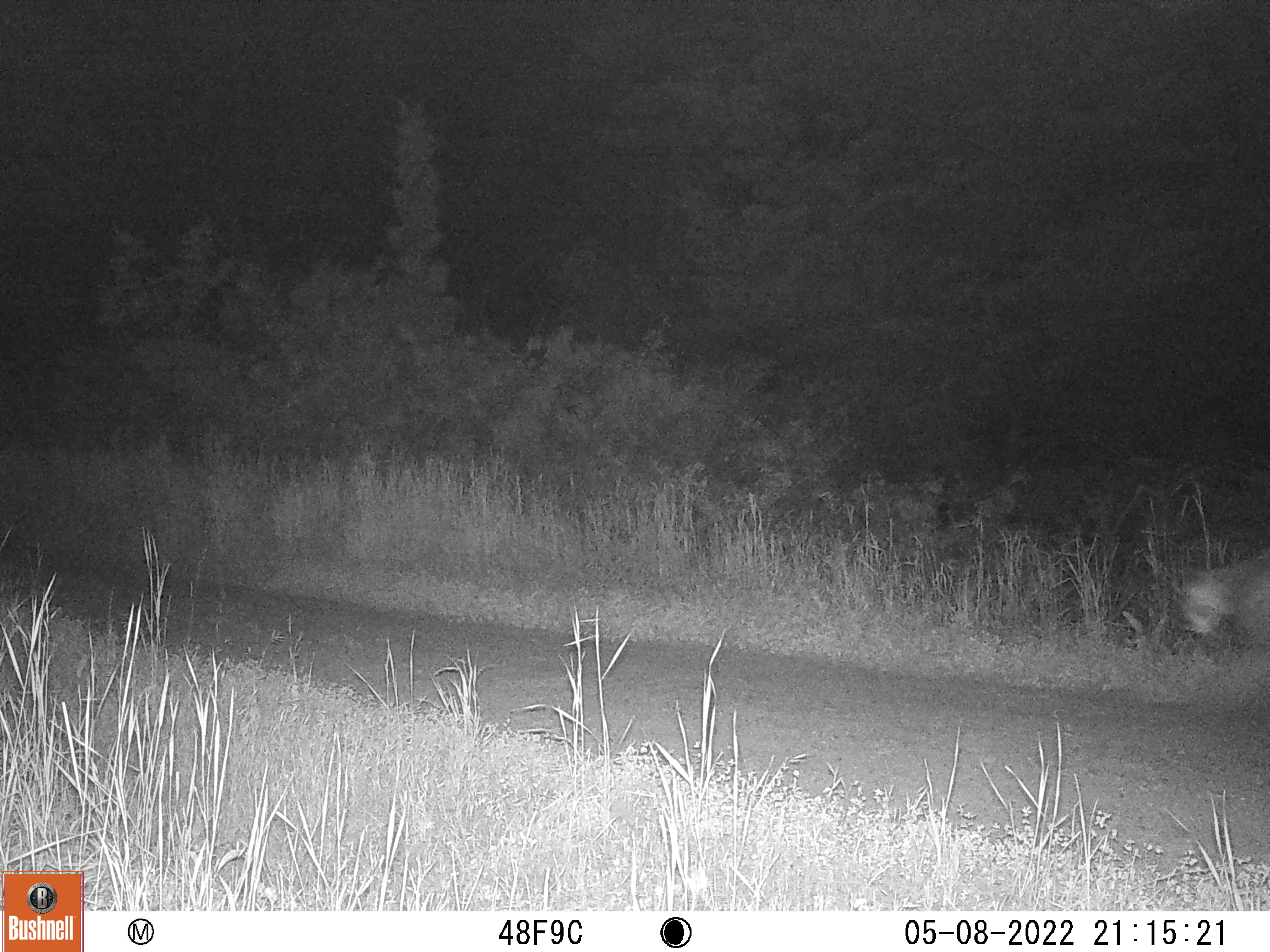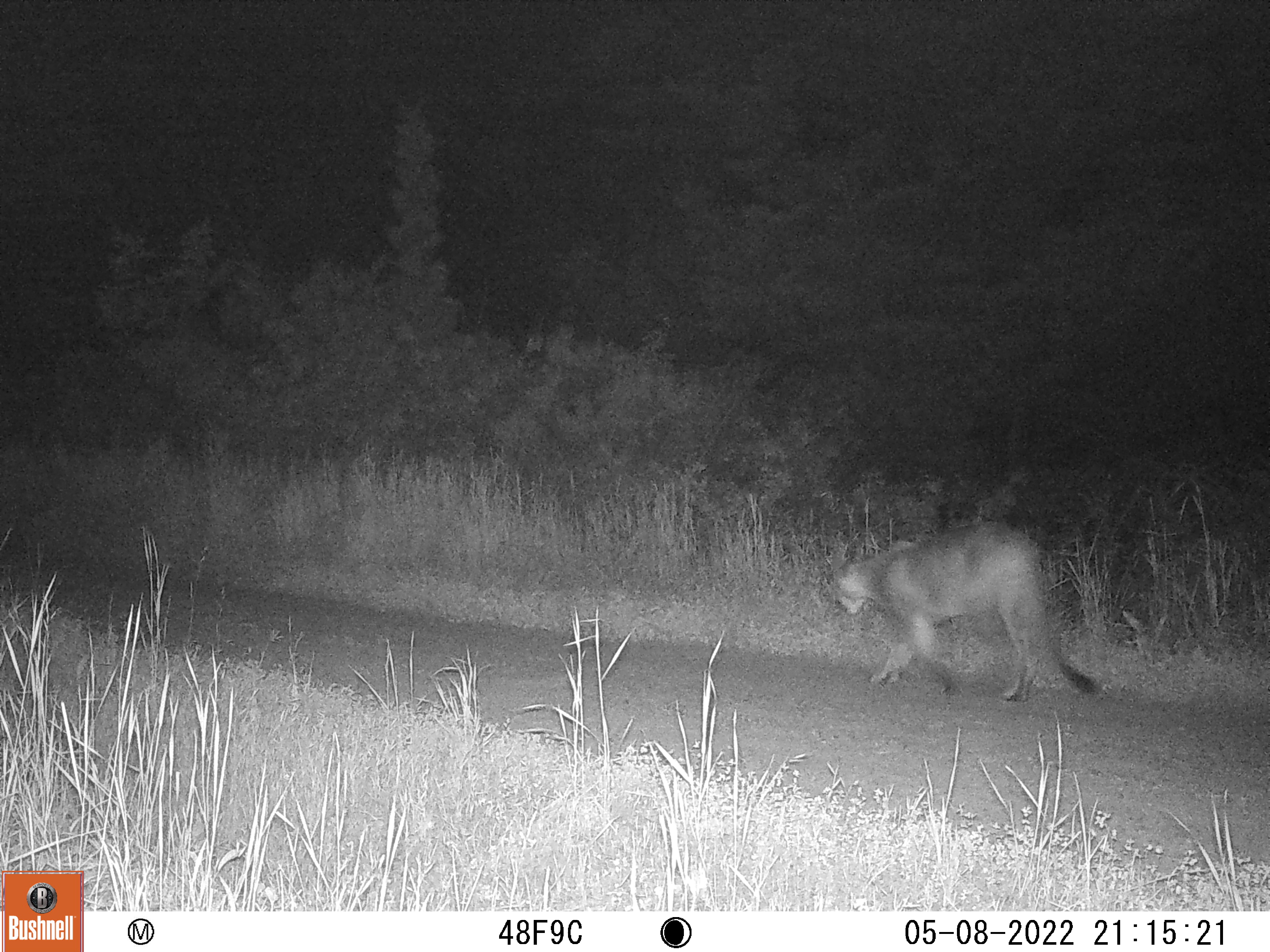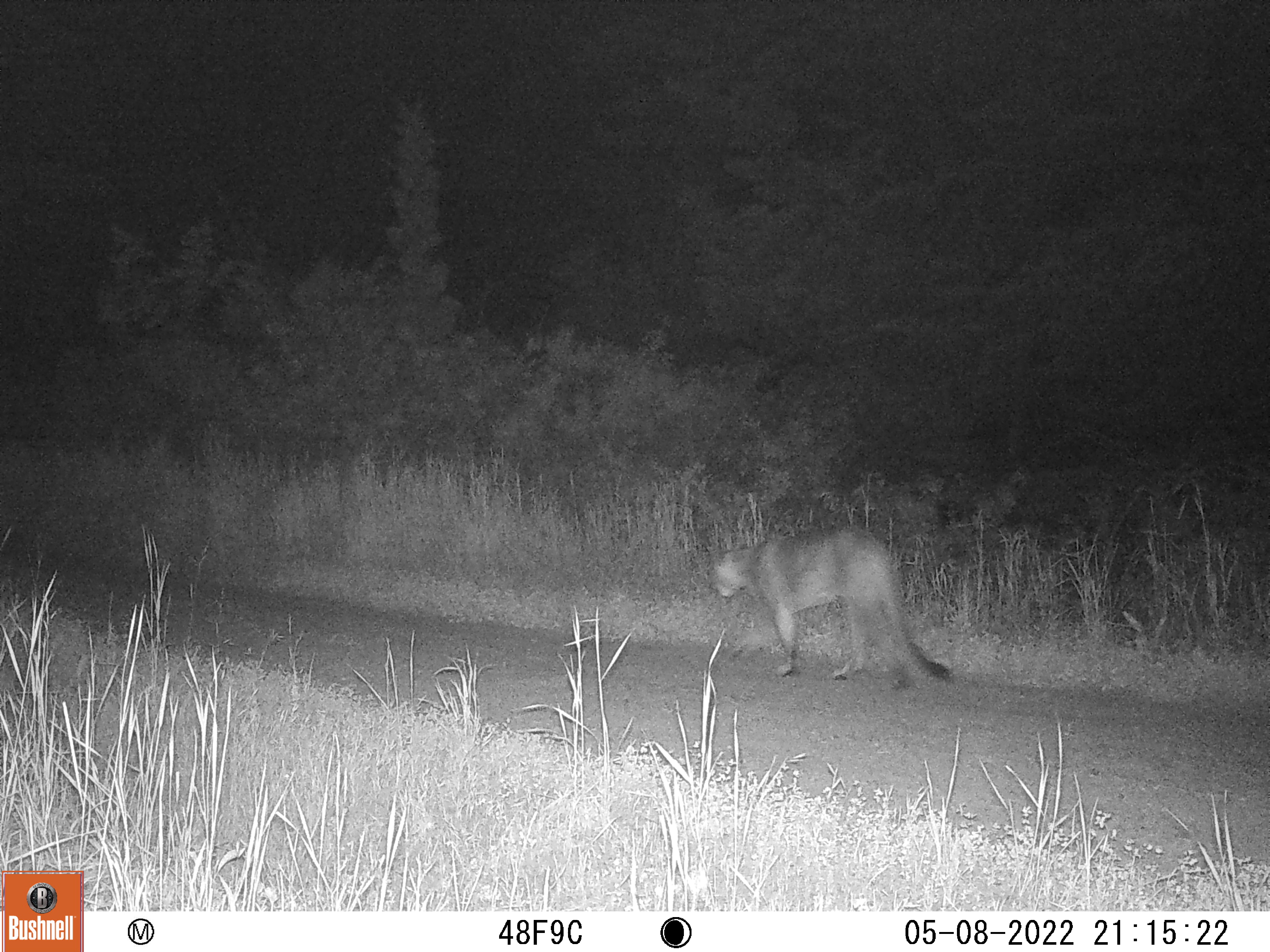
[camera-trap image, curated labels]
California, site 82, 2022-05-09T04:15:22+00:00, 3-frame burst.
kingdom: Animalia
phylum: Chordata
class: Mammalia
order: Carnivora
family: Felidae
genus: Puma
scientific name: Puma concolor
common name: puma